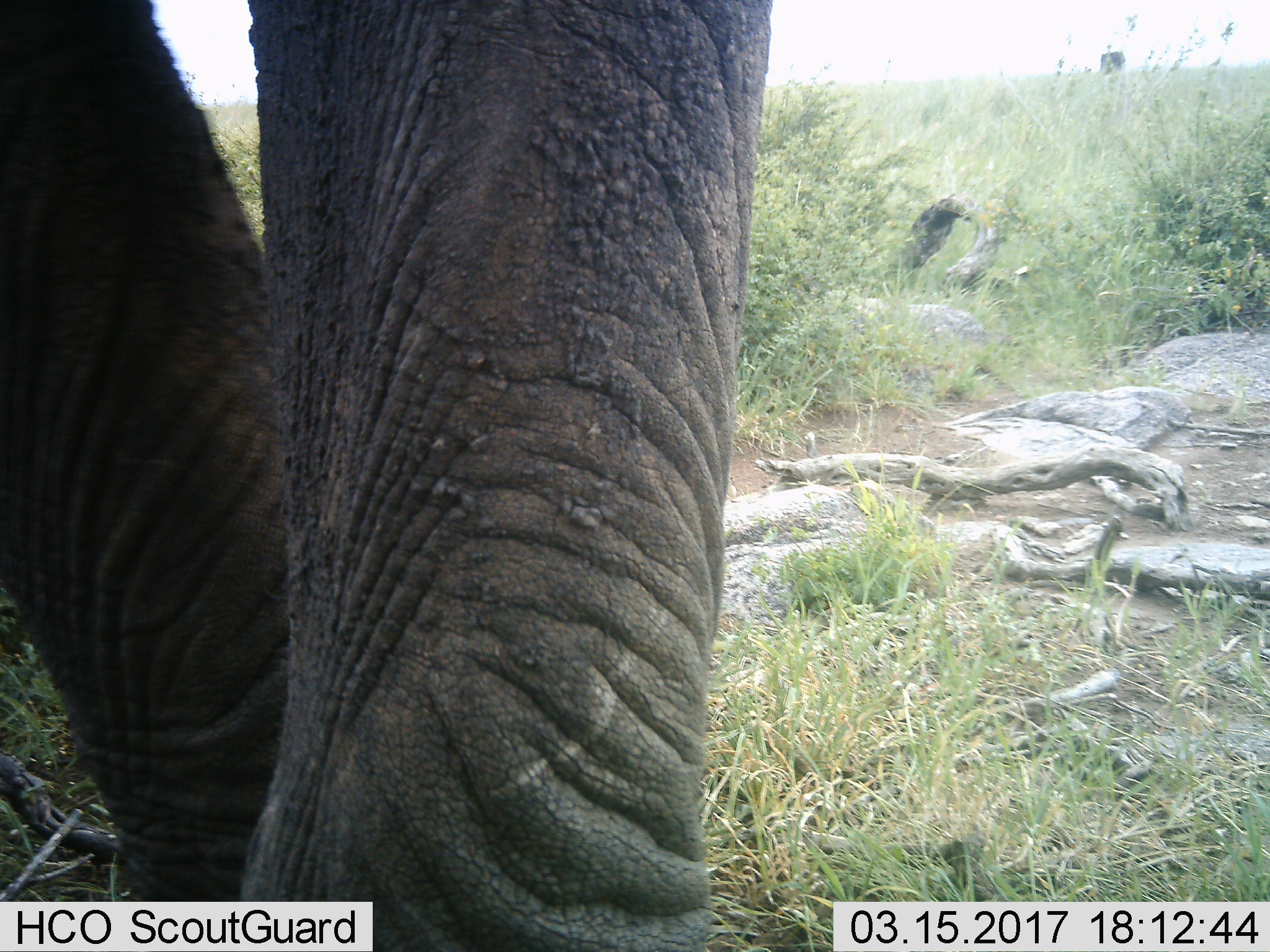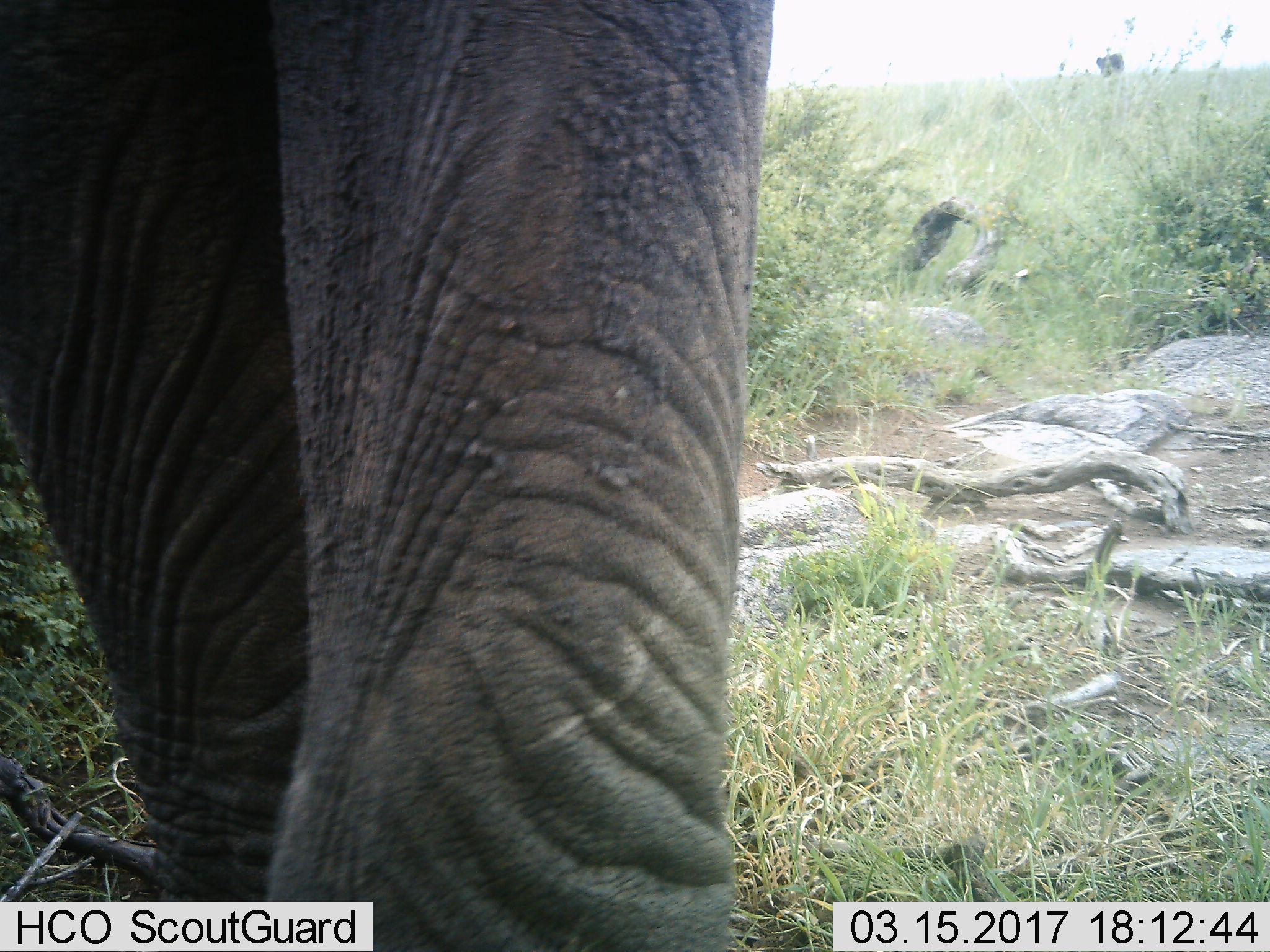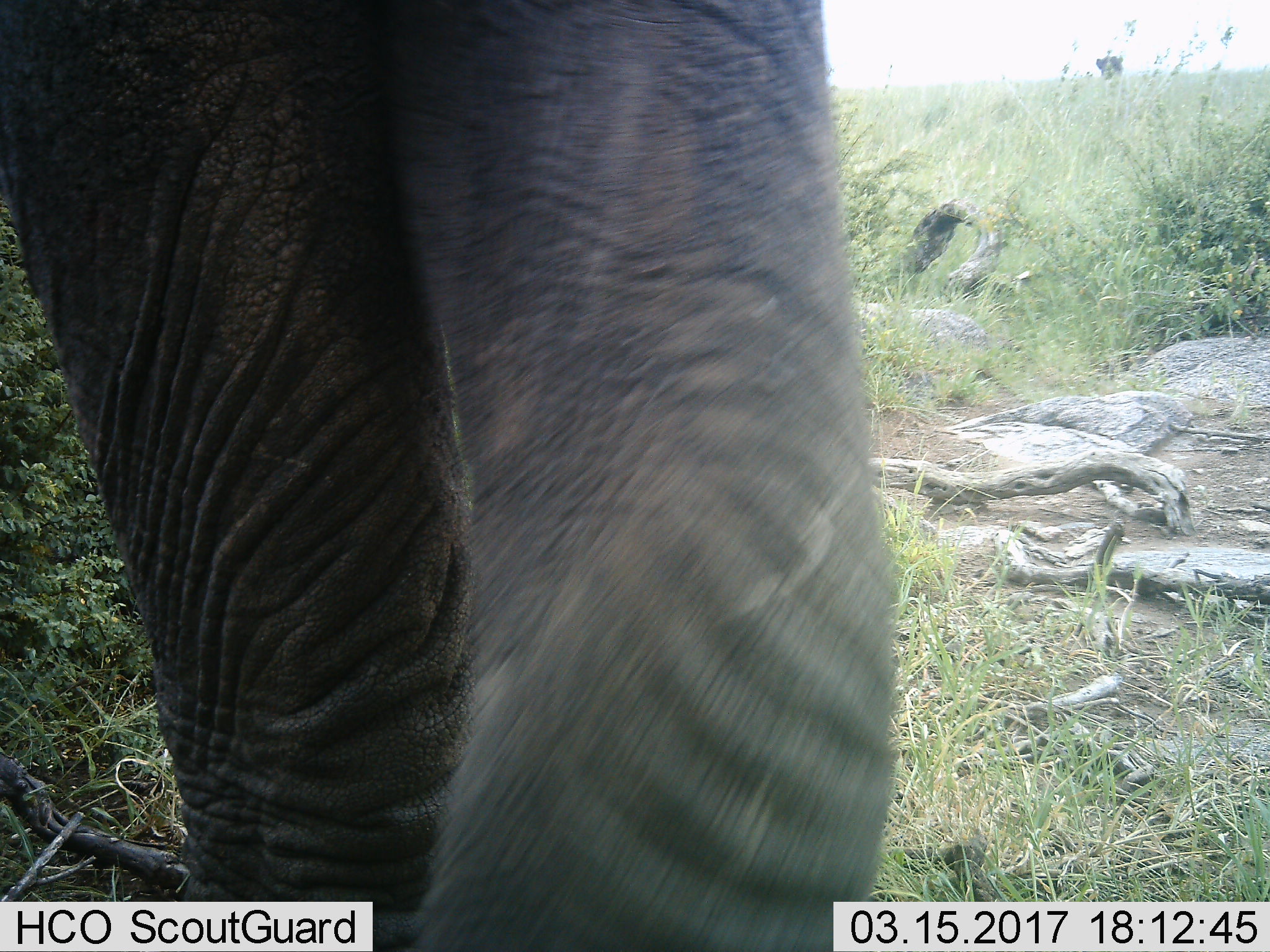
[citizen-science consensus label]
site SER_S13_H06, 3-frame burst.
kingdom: Animalia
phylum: Chordata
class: Mammalia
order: Proboscidea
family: Elephantidae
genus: Loxodonta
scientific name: Loxodonta africana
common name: african bush elephant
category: elephant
Elephant (african bush elephant) (Loxodonta africana), count 1. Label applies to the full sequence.